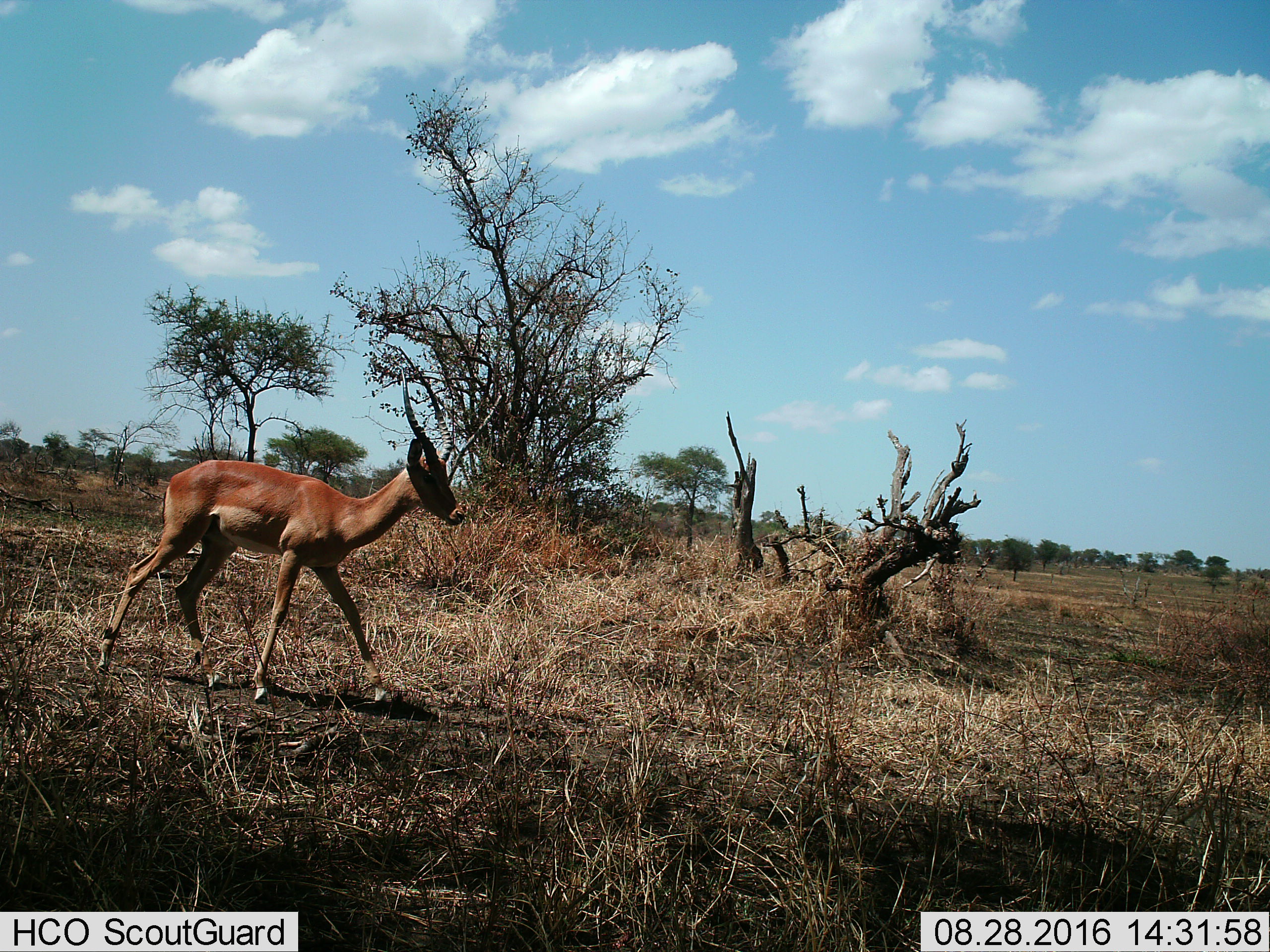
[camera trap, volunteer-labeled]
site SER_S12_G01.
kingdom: Animalia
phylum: Chordata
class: Mammalia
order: Artiodactyla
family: Bovidae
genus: Aepyceros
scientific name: Aepyceros melampus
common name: impala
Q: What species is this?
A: Impala (Aepyceros melampus).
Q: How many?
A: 1.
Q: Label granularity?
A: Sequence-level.